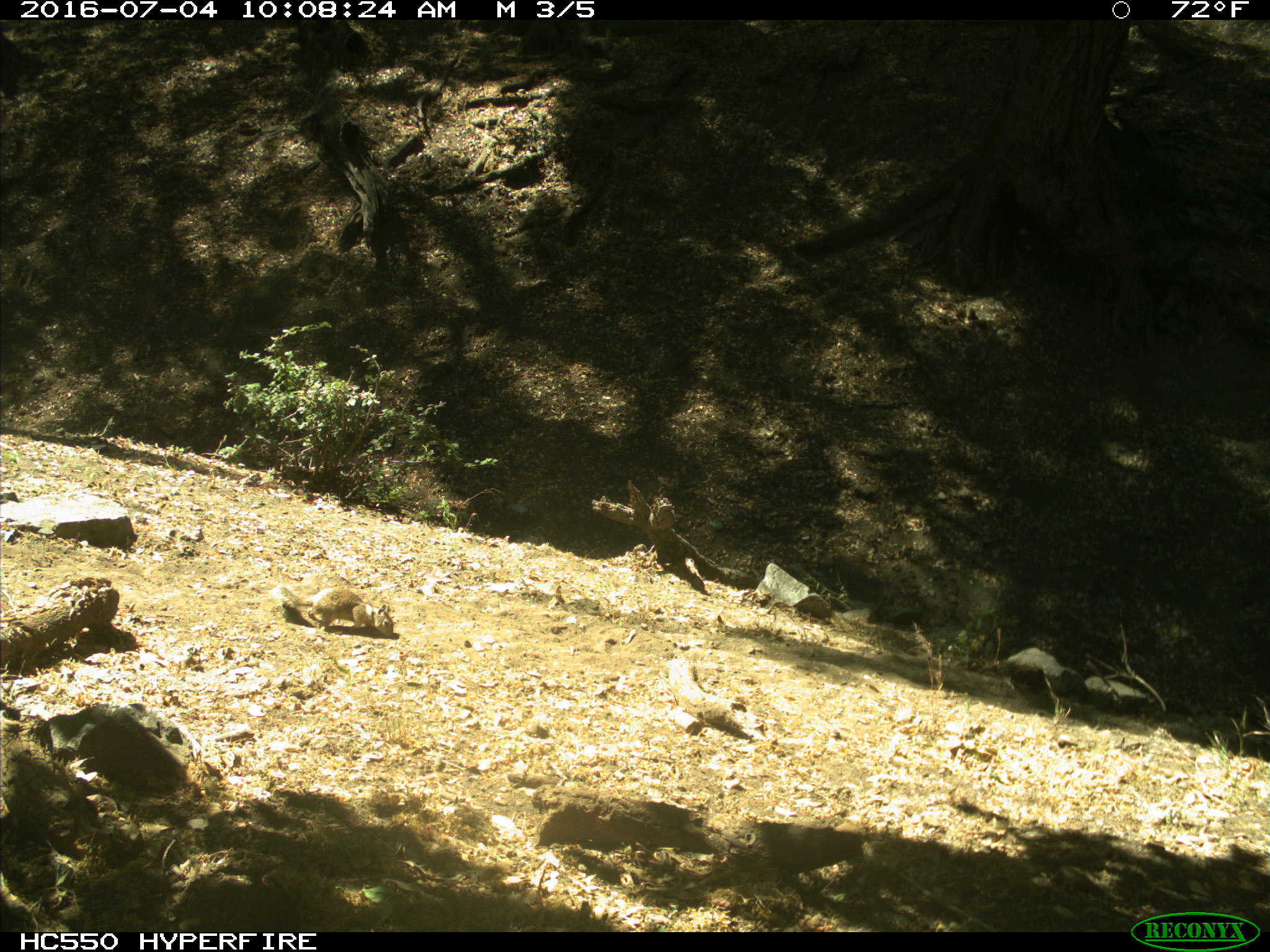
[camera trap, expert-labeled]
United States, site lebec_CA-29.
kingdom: Animalia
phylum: Chordata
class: Mammalia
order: Rodentia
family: Sciuridae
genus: Otospermophilus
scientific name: Otospermophilus beecheyi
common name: california ground squirrel